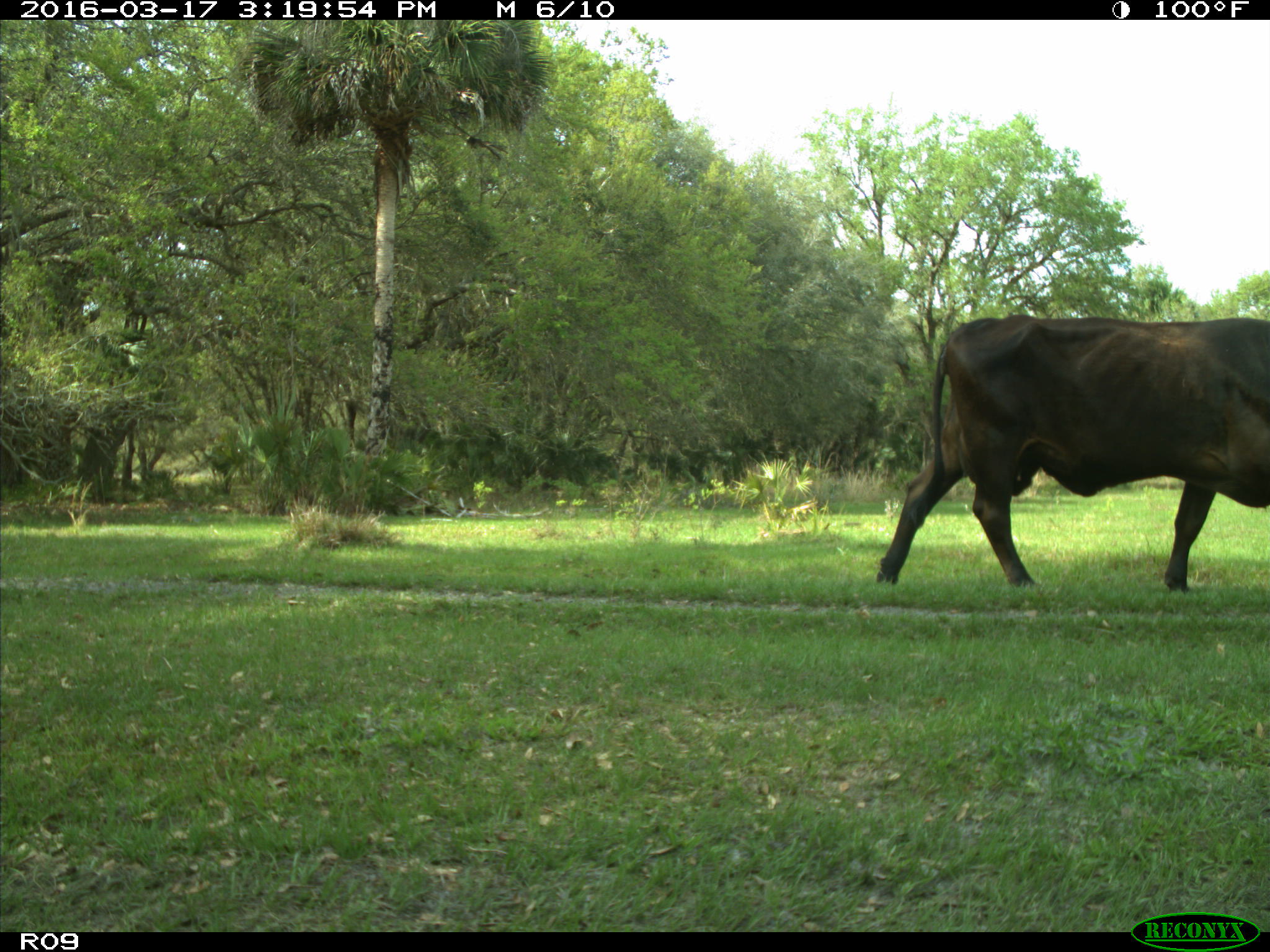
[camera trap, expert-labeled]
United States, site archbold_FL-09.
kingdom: Animalia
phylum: Chordata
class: Mammalia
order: Artiodactyla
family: Bovidae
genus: Bos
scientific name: Bos taurus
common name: domestic cow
Bos taurus (domestic cow).